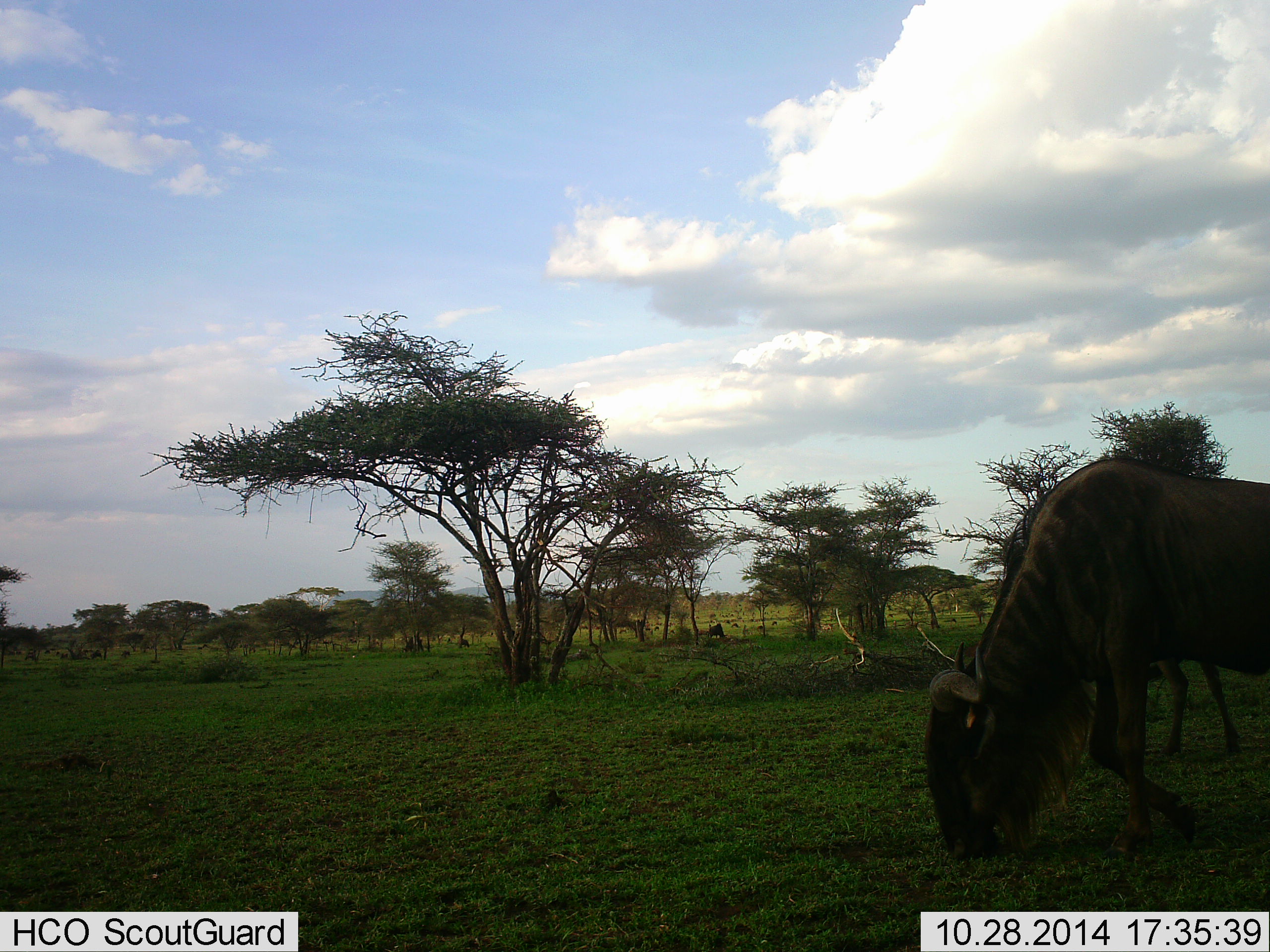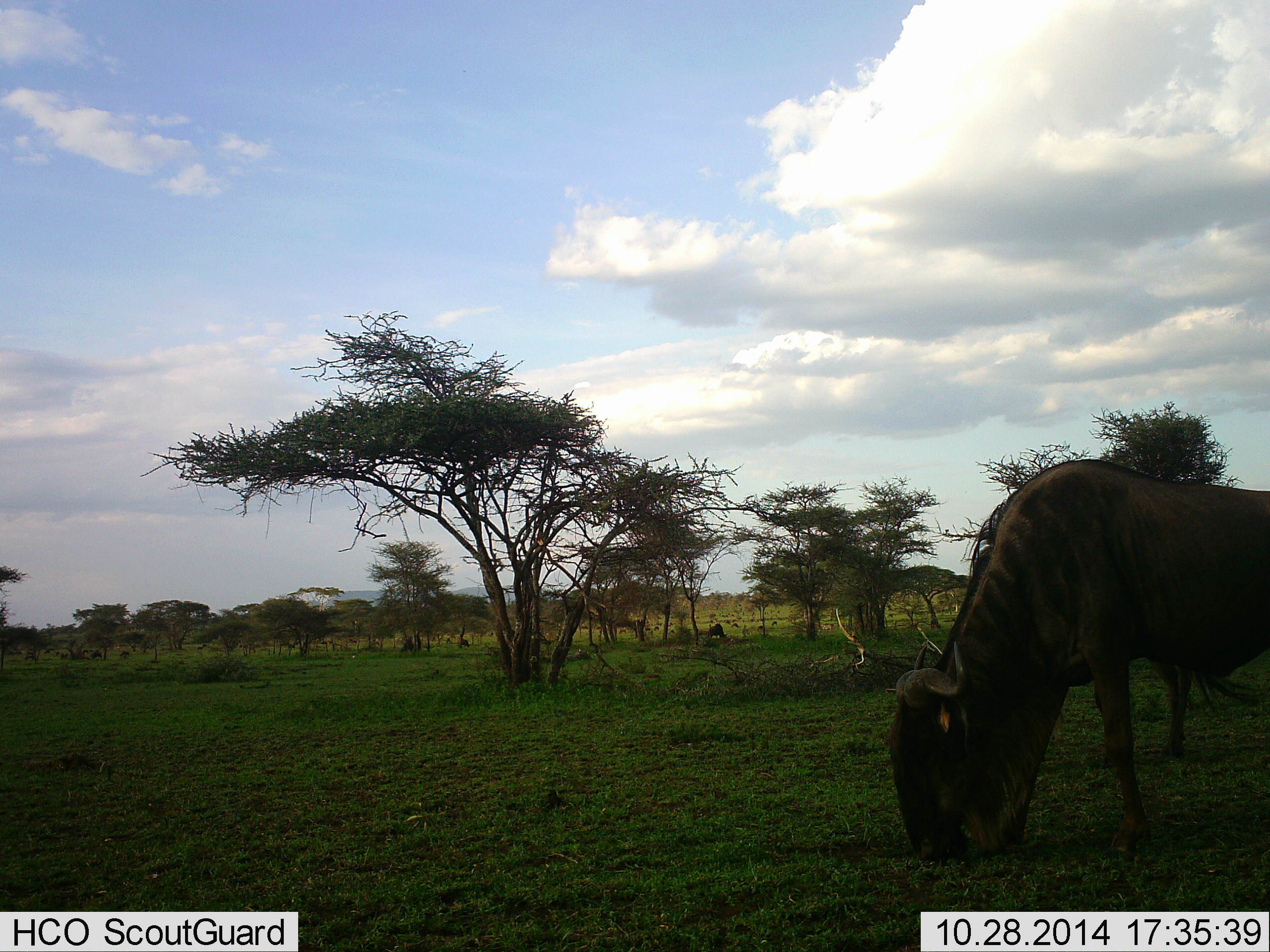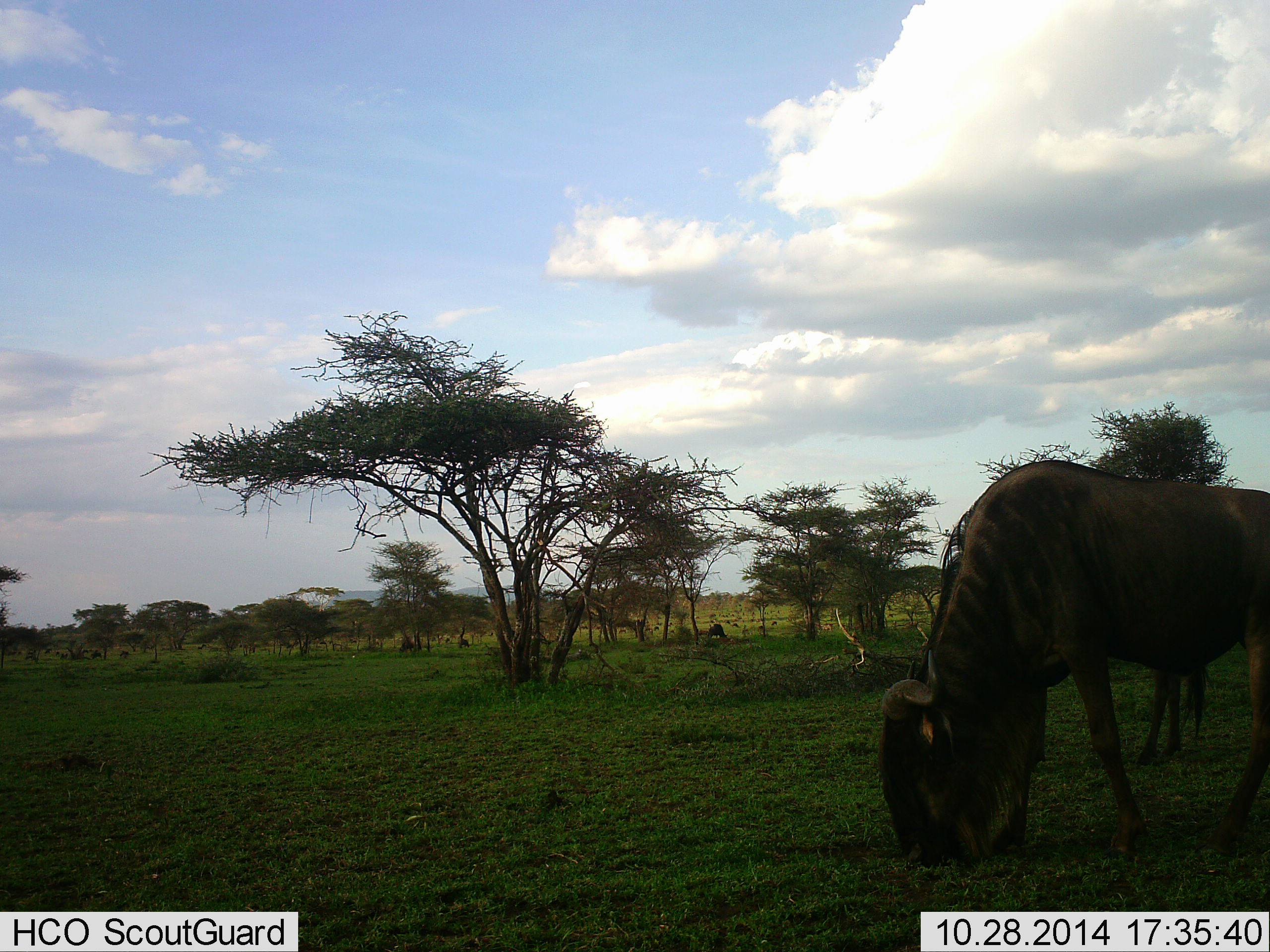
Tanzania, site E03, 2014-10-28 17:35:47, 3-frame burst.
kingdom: Animalia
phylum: Chordata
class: Mammalia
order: Artiodactyla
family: Bovidae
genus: Connochaetes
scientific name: Connochaetes taurinus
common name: blue wildebeest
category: wildebeest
Wildebeest (blue wildebeest) (Connochaetes taurinus), count 1. Behavior (volunteer vote fractions): standing 40%, resting 0%, moving 30%, interacting 0%. Young present (vote fraction): 0%. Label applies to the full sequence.